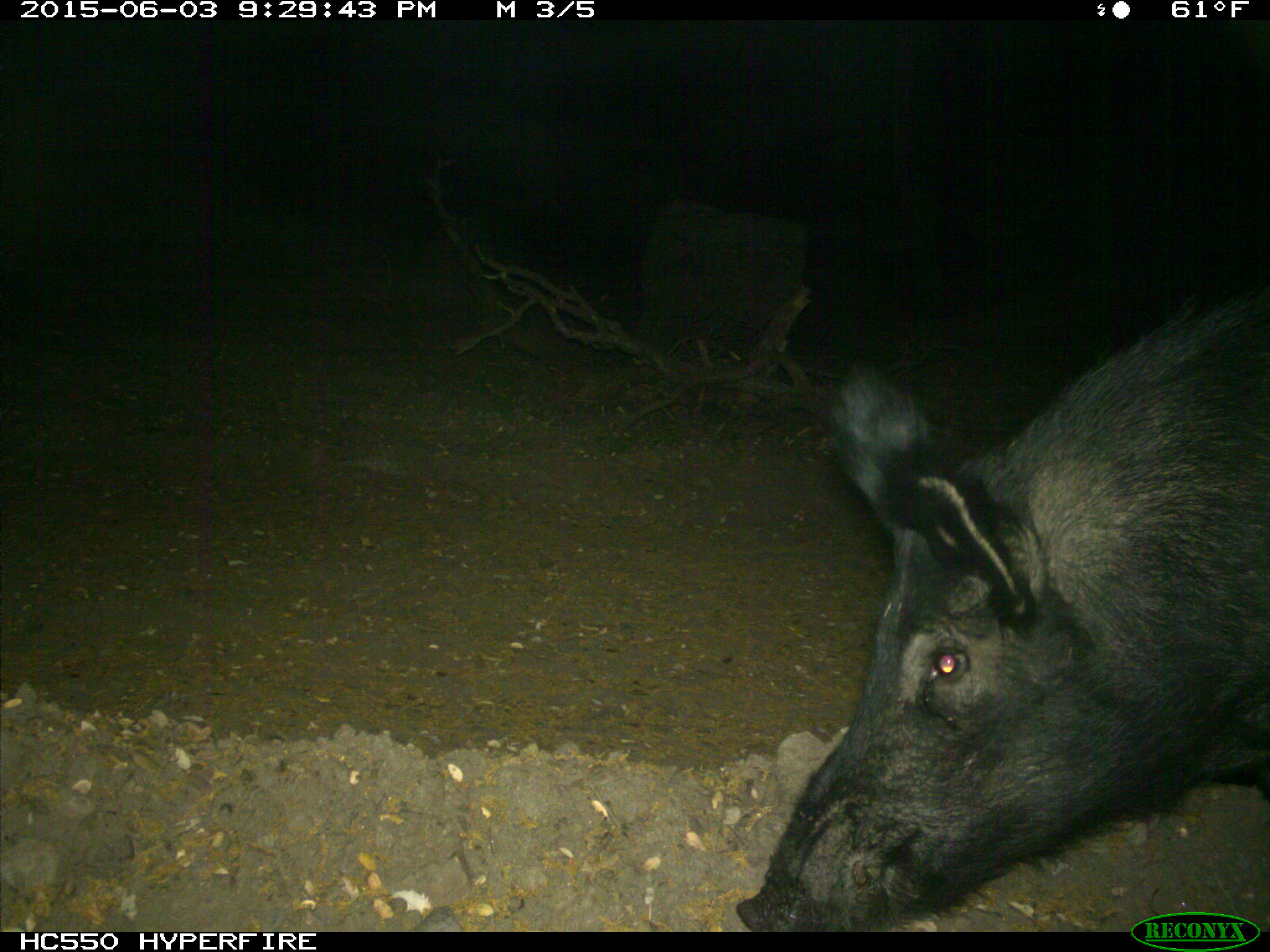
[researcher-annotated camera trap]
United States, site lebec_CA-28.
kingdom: Animalia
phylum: Chordata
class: Mammalia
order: Artiodactyla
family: Suidae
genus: Sus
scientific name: Sus scrofa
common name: wild boar